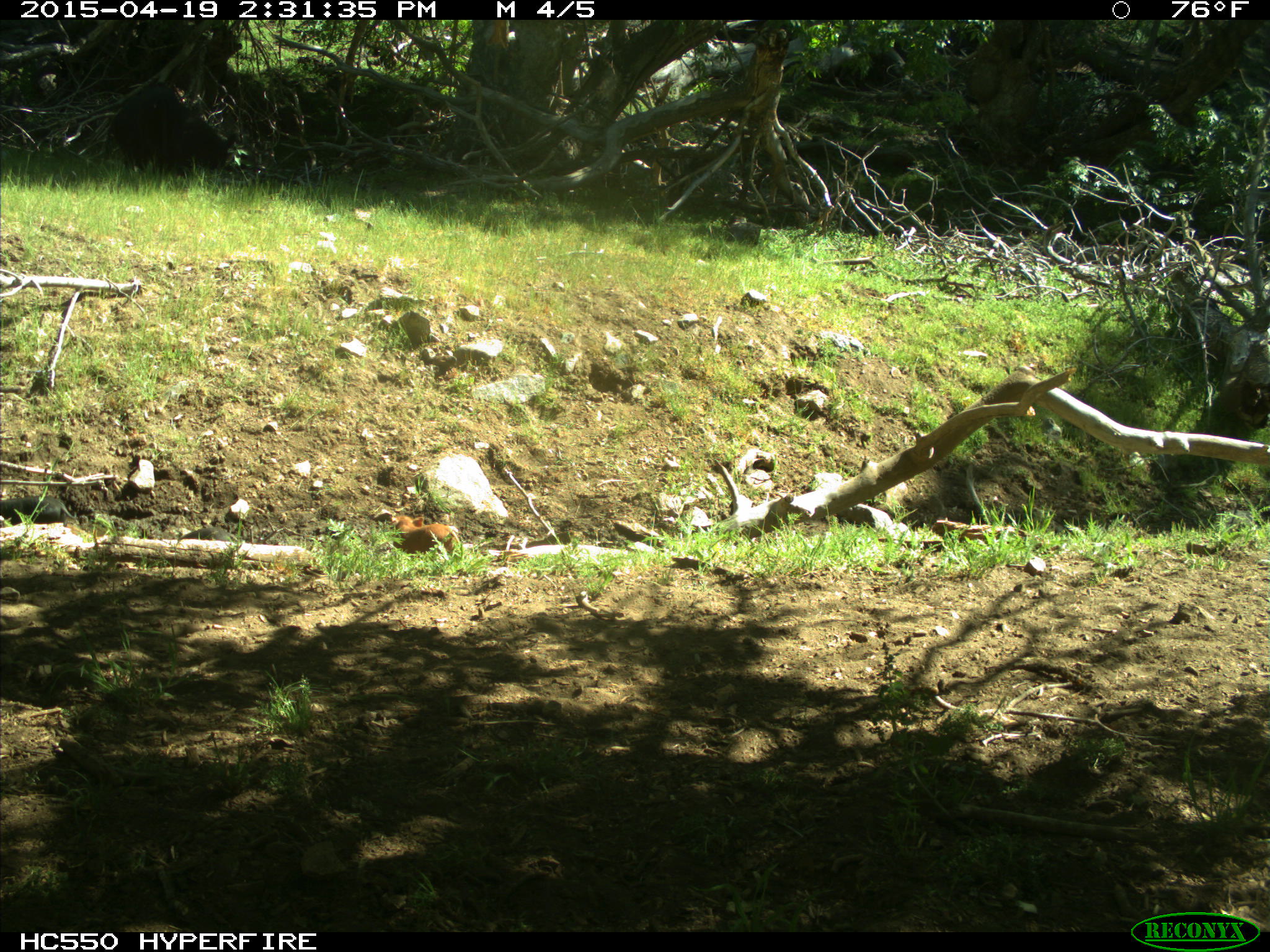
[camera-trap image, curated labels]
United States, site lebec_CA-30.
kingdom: Animalia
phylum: Chordata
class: Mammalia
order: Artiodactyla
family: Suidae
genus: Sus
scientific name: Sus scrofa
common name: wild boar